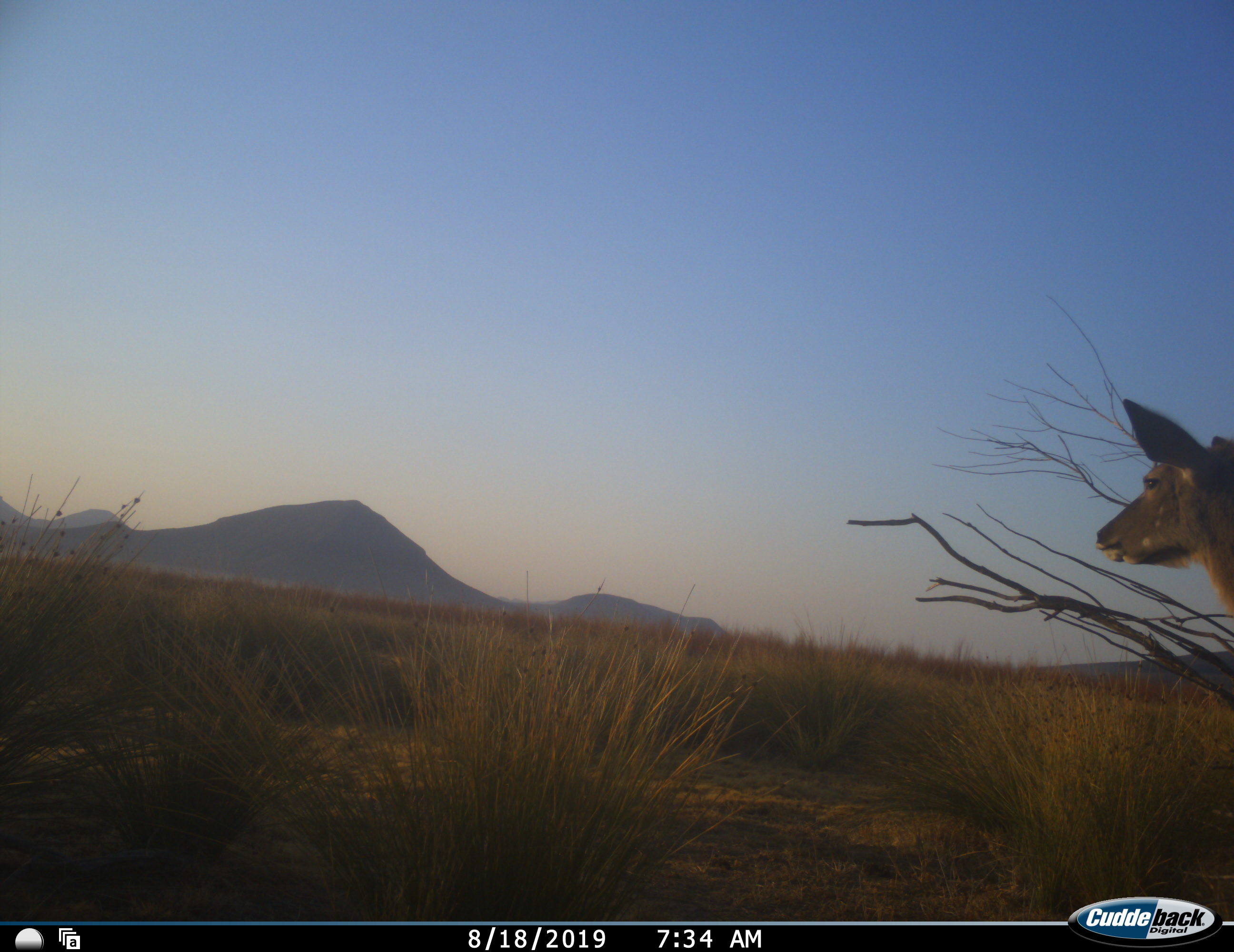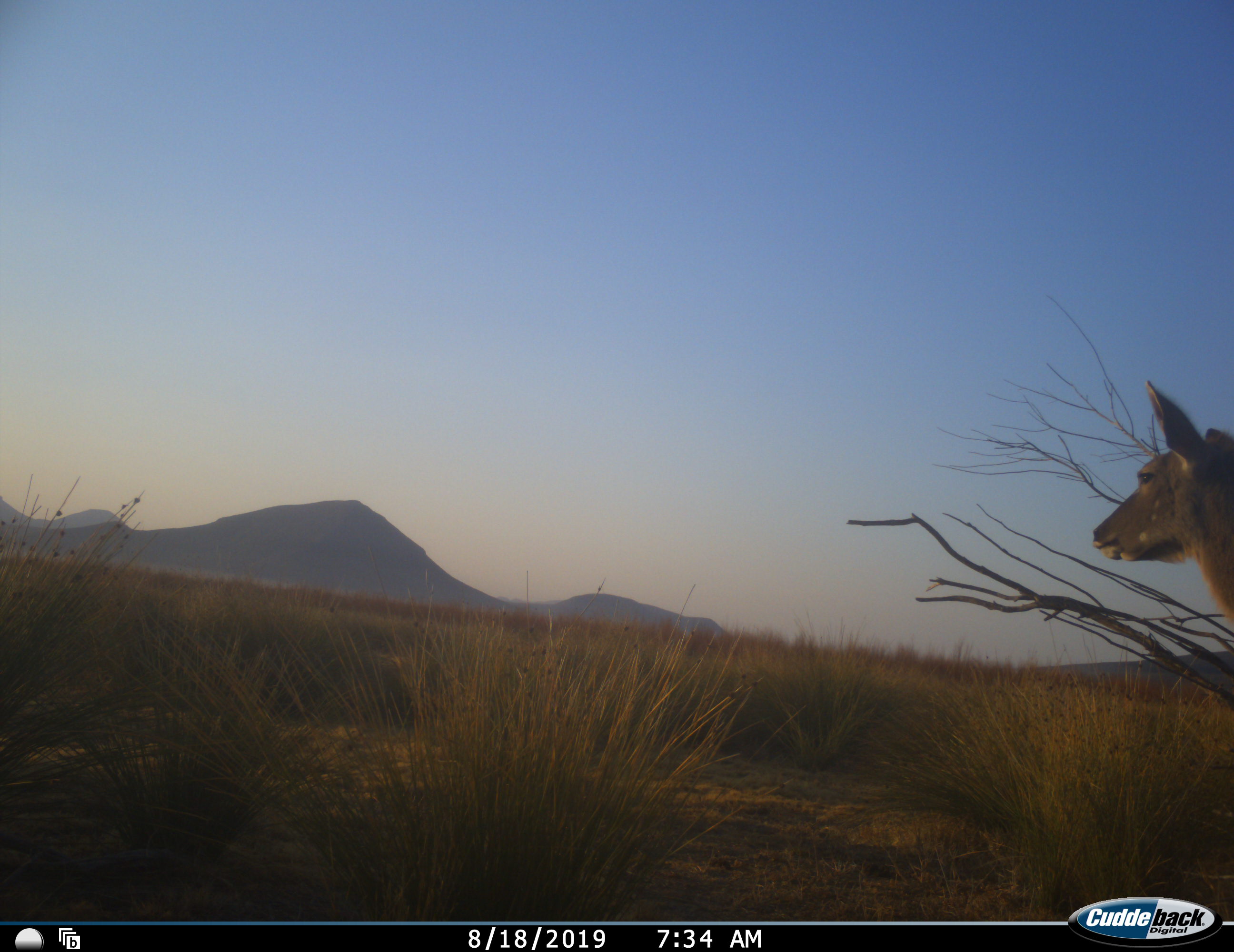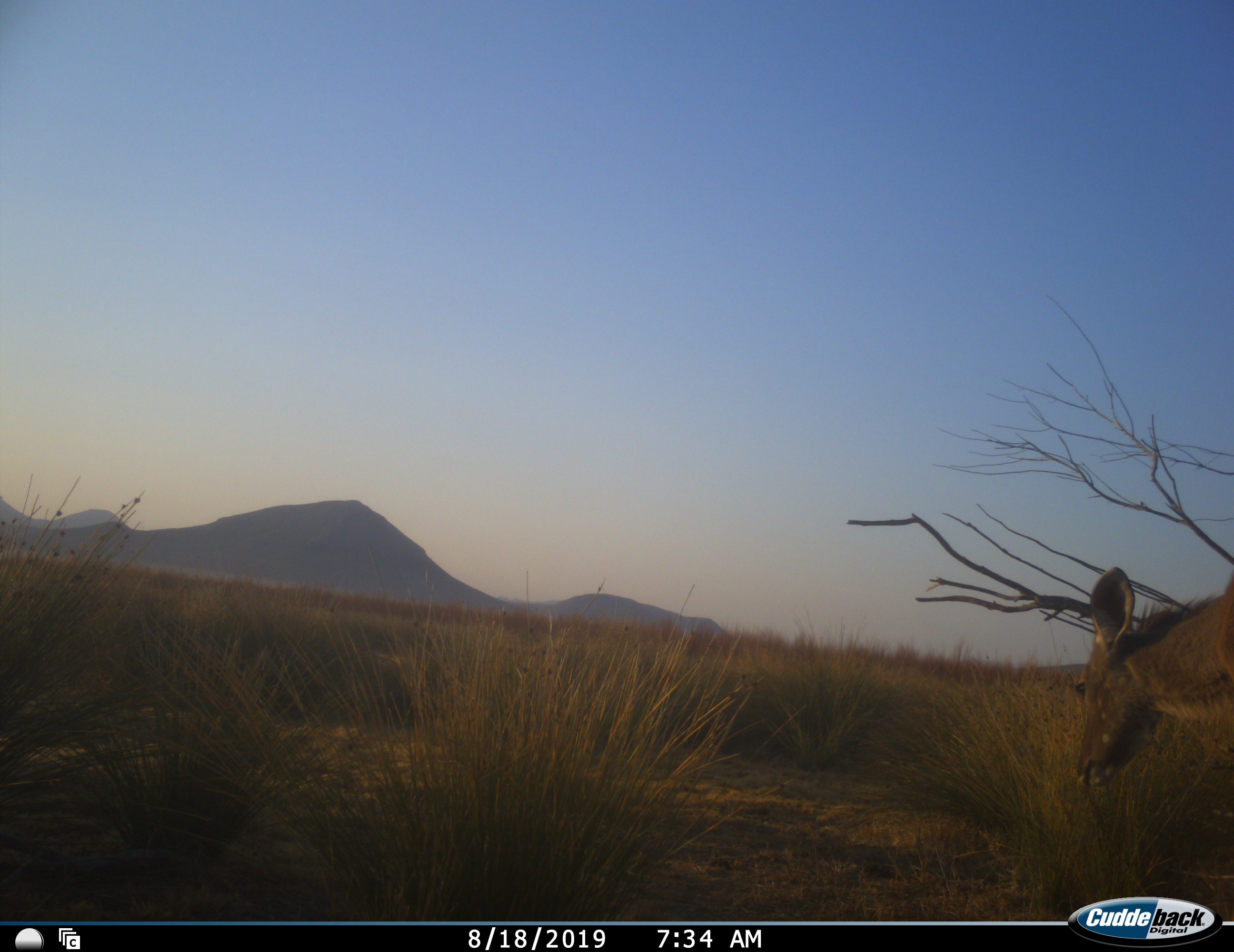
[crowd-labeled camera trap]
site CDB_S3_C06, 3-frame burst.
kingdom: Animalia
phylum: Chordata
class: Mammalia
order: Artiodactyla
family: Bovidae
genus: Tragelaphus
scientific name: Tragelaphus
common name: kudu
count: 1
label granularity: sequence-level